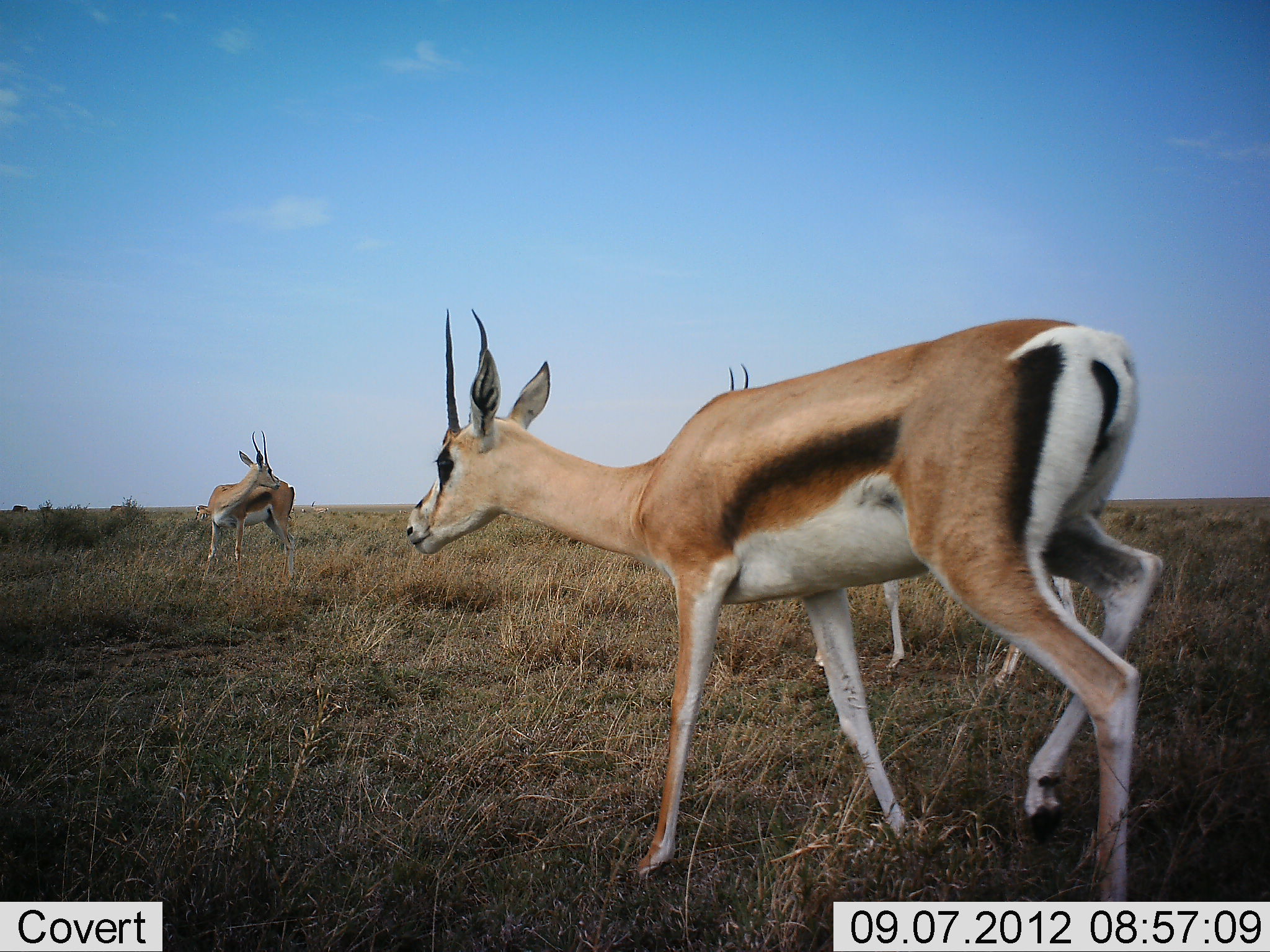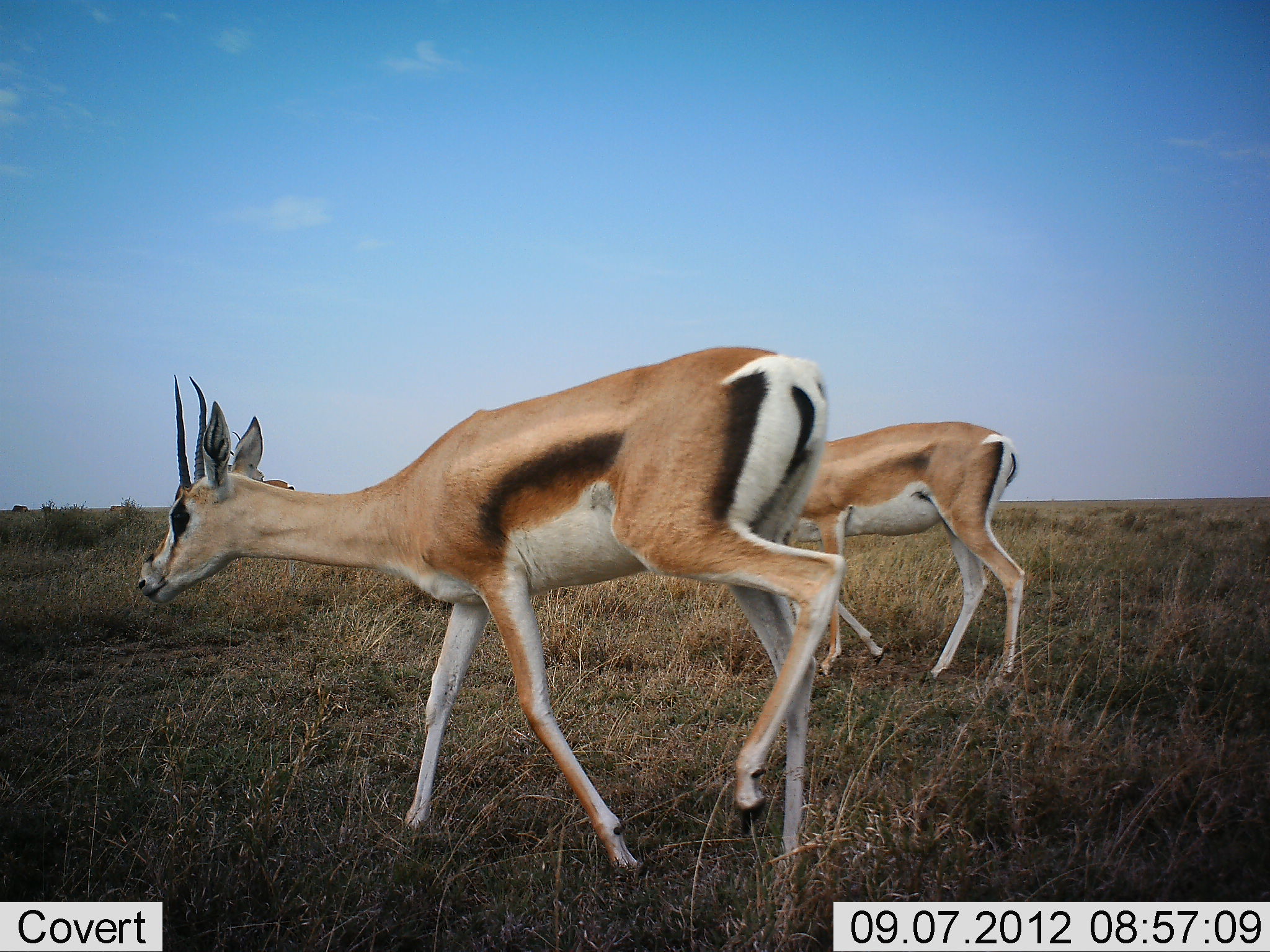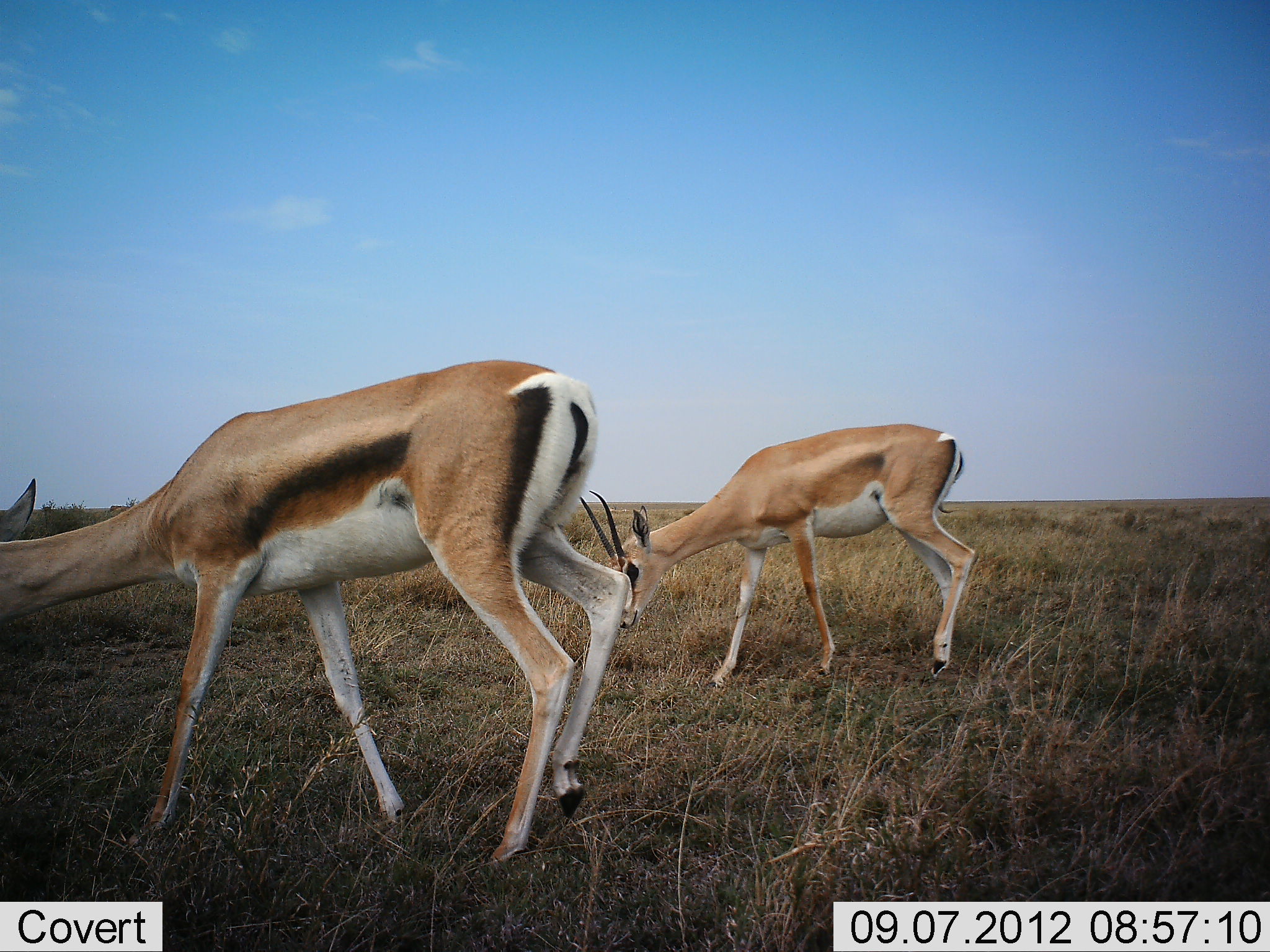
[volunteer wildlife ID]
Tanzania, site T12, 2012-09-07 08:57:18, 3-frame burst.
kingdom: Animalia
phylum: Chordata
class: Mammalia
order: Artiodactyla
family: Bovidae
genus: Nanger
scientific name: Nanger granti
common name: grant's gazelle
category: gazellegrants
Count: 3.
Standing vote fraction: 45%.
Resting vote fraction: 0%.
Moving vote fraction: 100%.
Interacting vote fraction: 0%.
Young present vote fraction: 0%.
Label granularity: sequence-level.